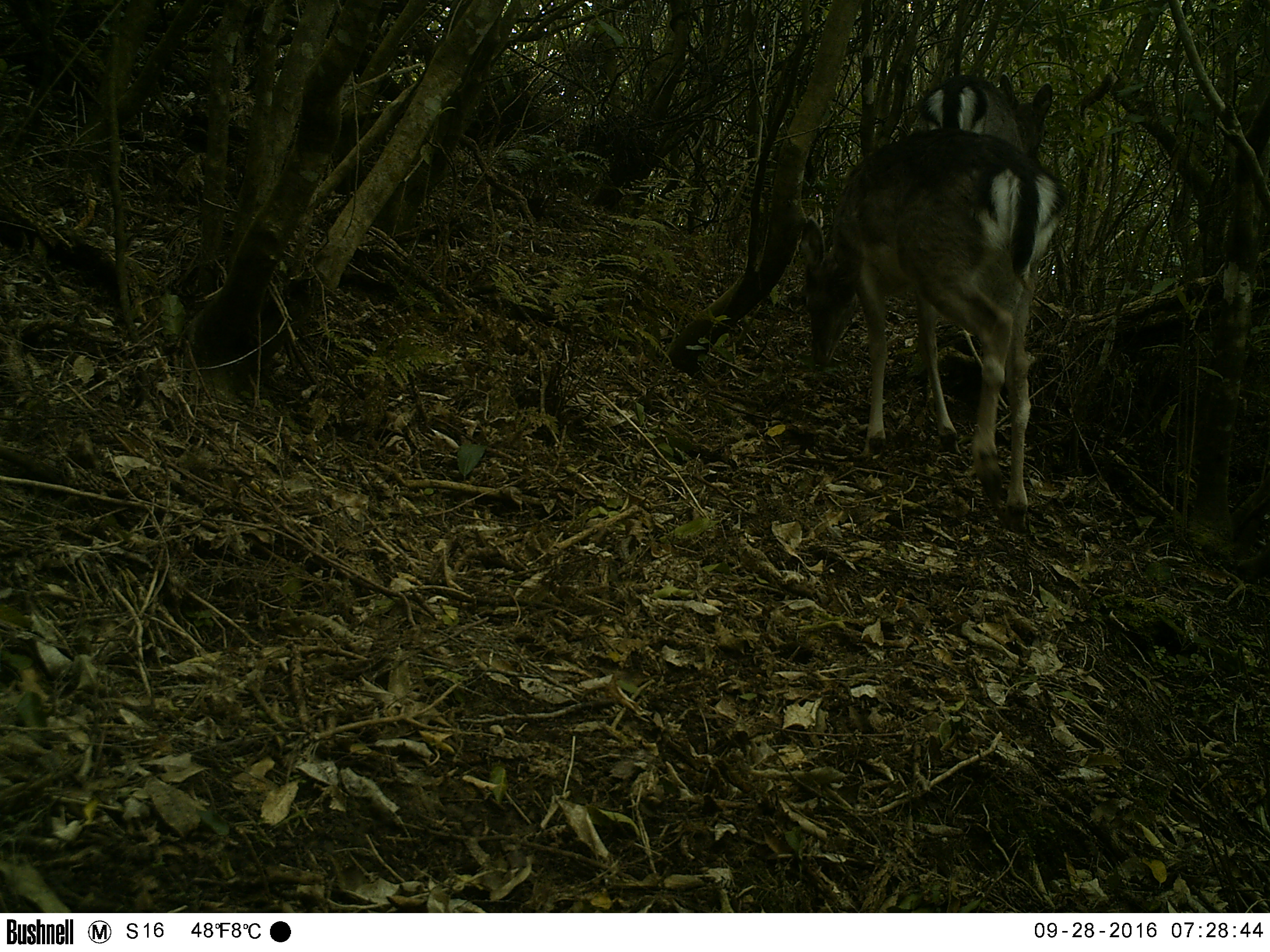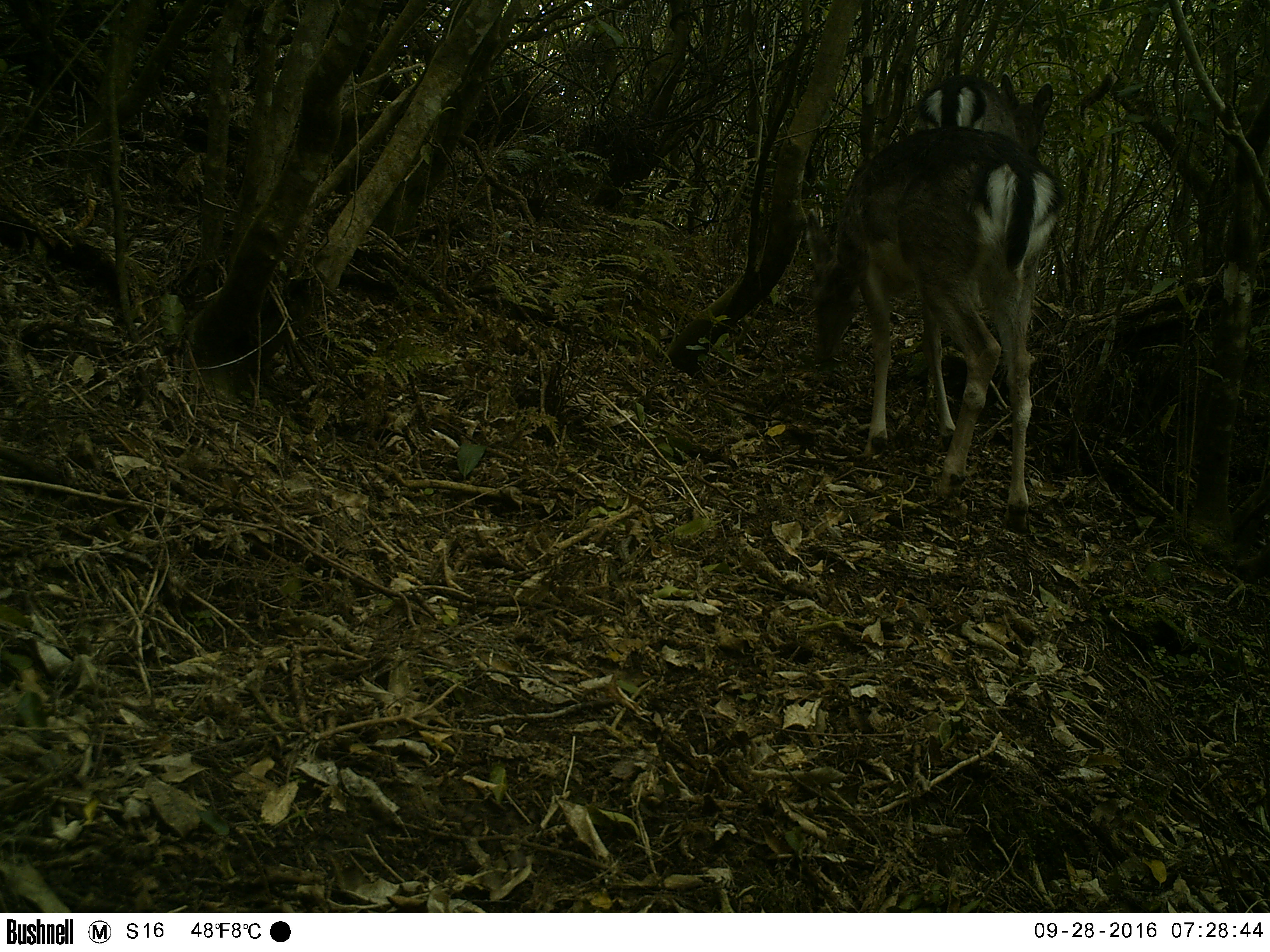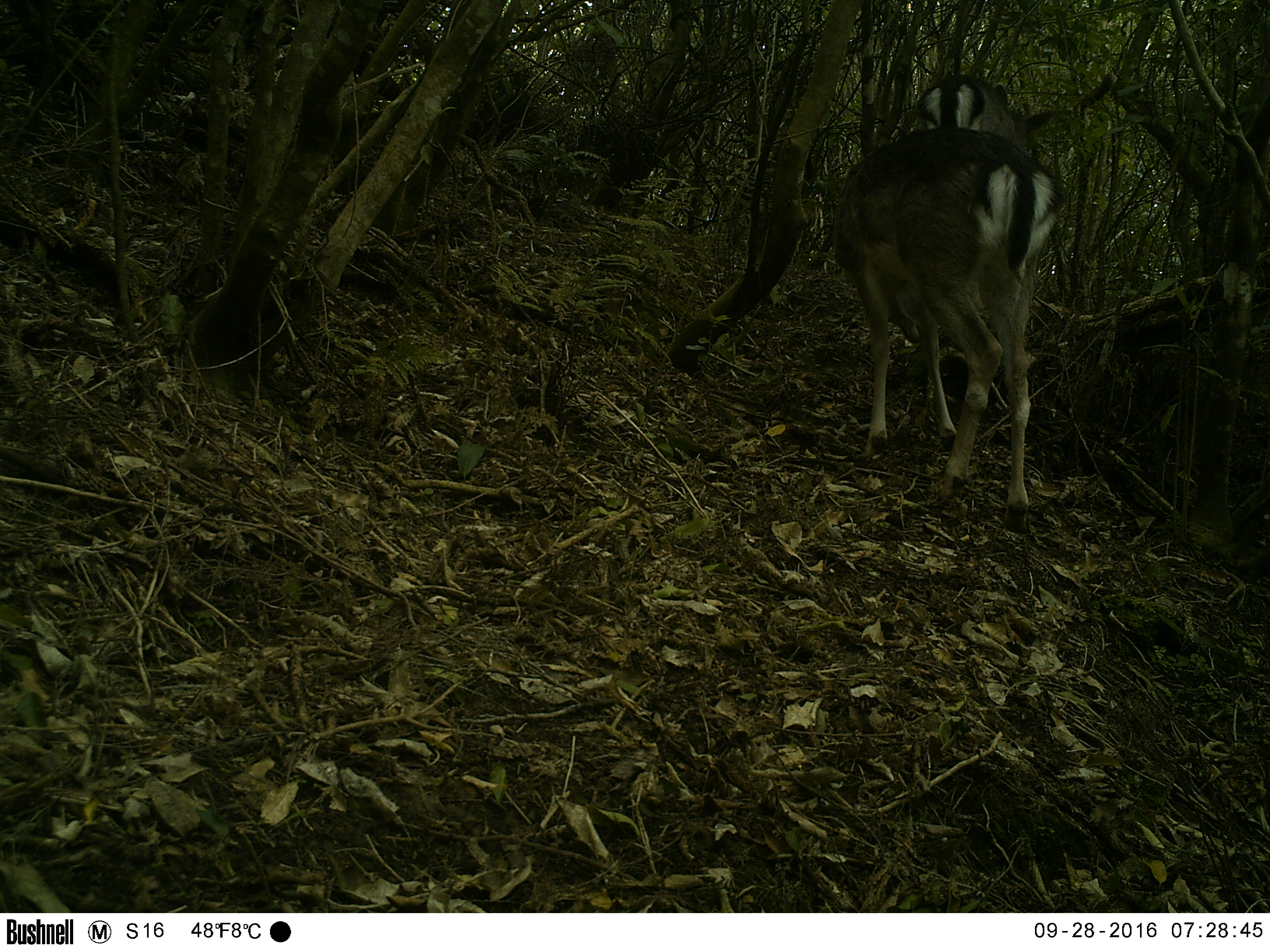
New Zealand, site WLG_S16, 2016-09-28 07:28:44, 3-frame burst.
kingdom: Animalia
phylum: Chordata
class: Mammalia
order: Artiodactyla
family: Cervidae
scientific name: Cervidae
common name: deer